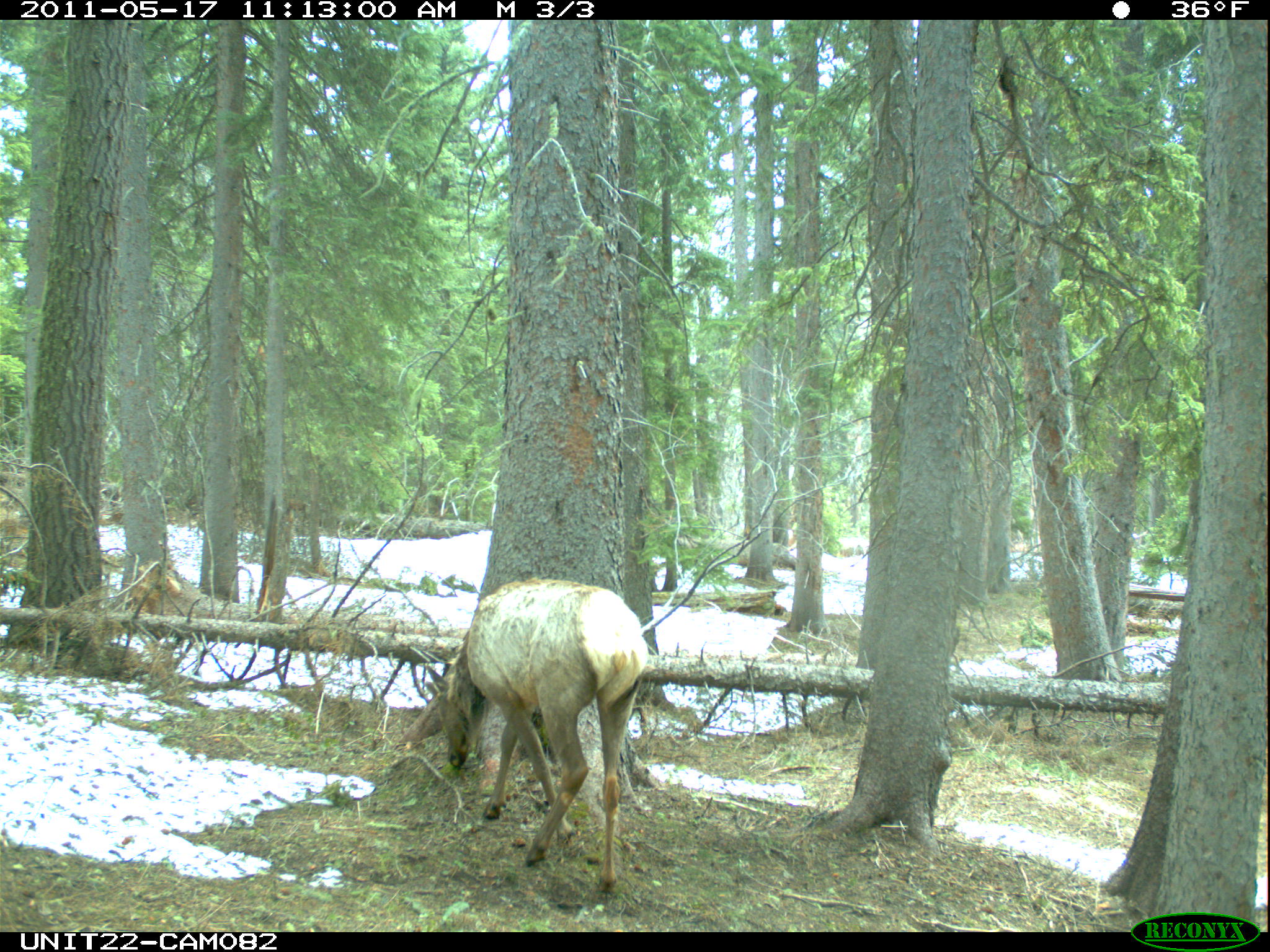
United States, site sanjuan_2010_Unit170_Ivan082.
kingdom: Animalia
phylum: Chordata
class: Mammalia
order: Artiodactyla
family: Cervidae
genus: Cervus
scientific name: Cervus elaphus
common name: red deer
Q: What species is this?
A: Cervus elaphus (red deer).